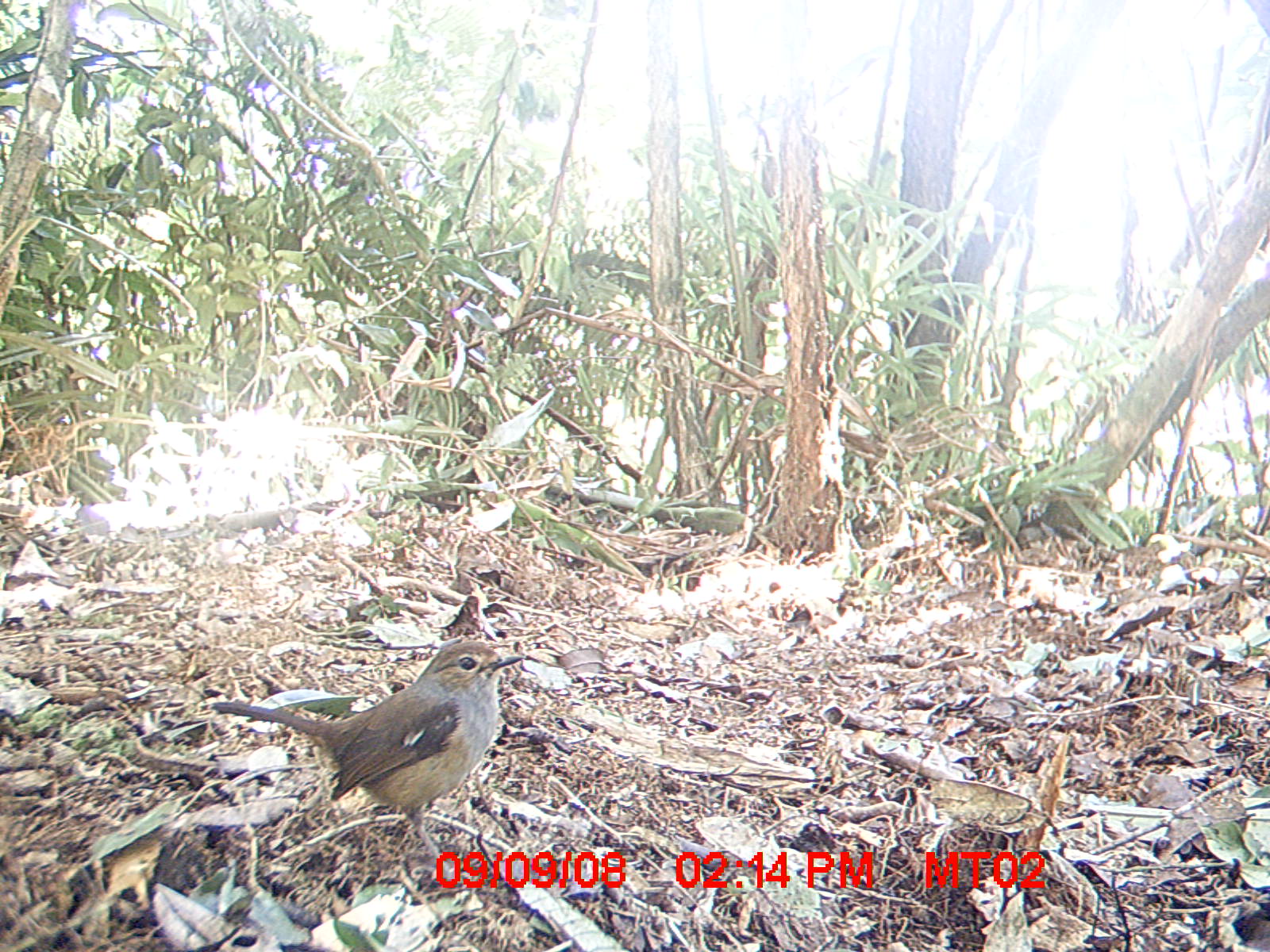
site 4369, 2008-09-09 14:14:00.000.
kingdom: Animalia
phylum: Chordata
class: Aves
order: Passeriformes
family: Muscicapidae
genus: Copsychus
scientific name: Copsychus albospecularis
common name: madagascar magpie-robin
Copsychus albospecularis (madagascar magpie-robin), count 1.